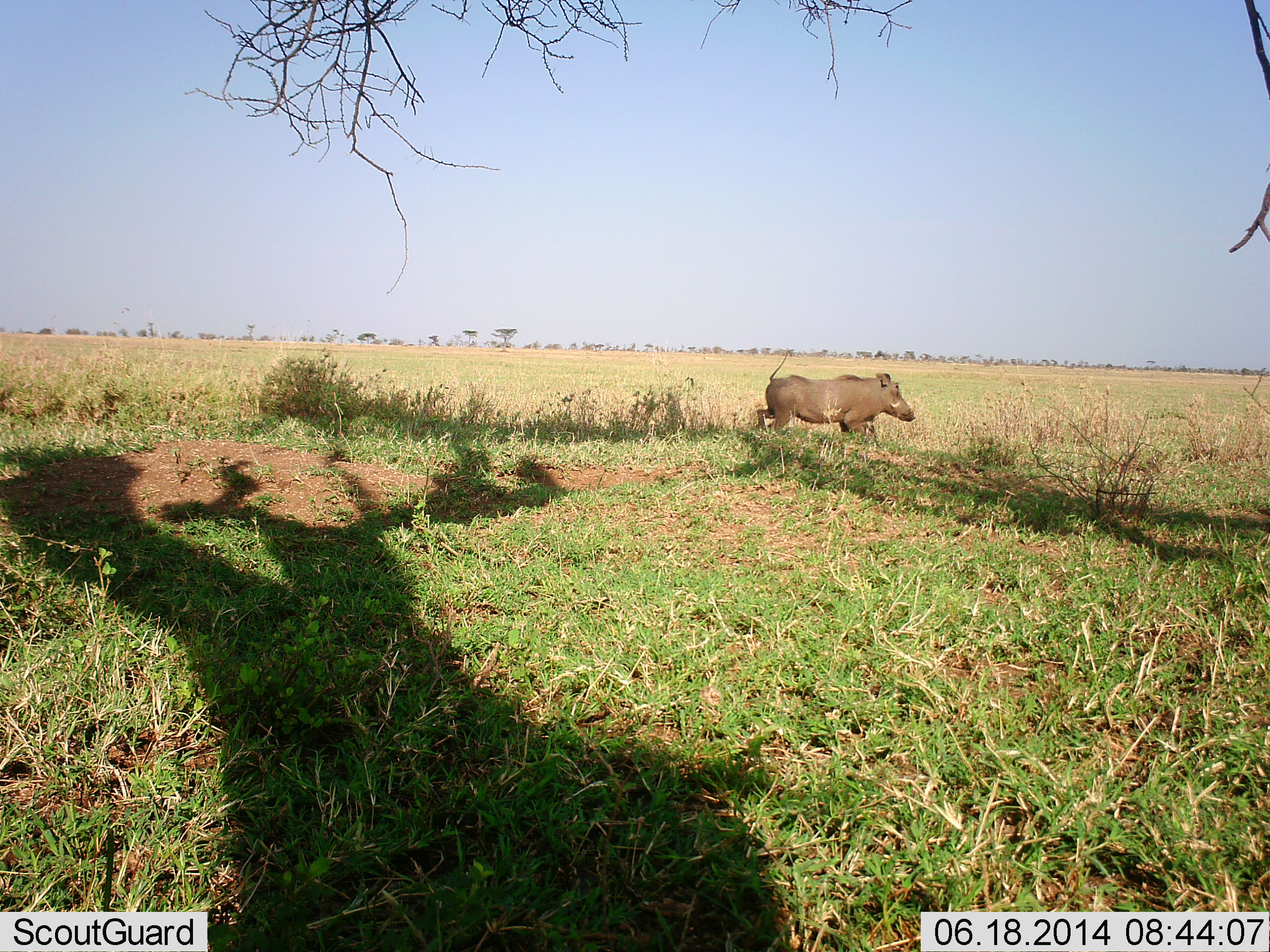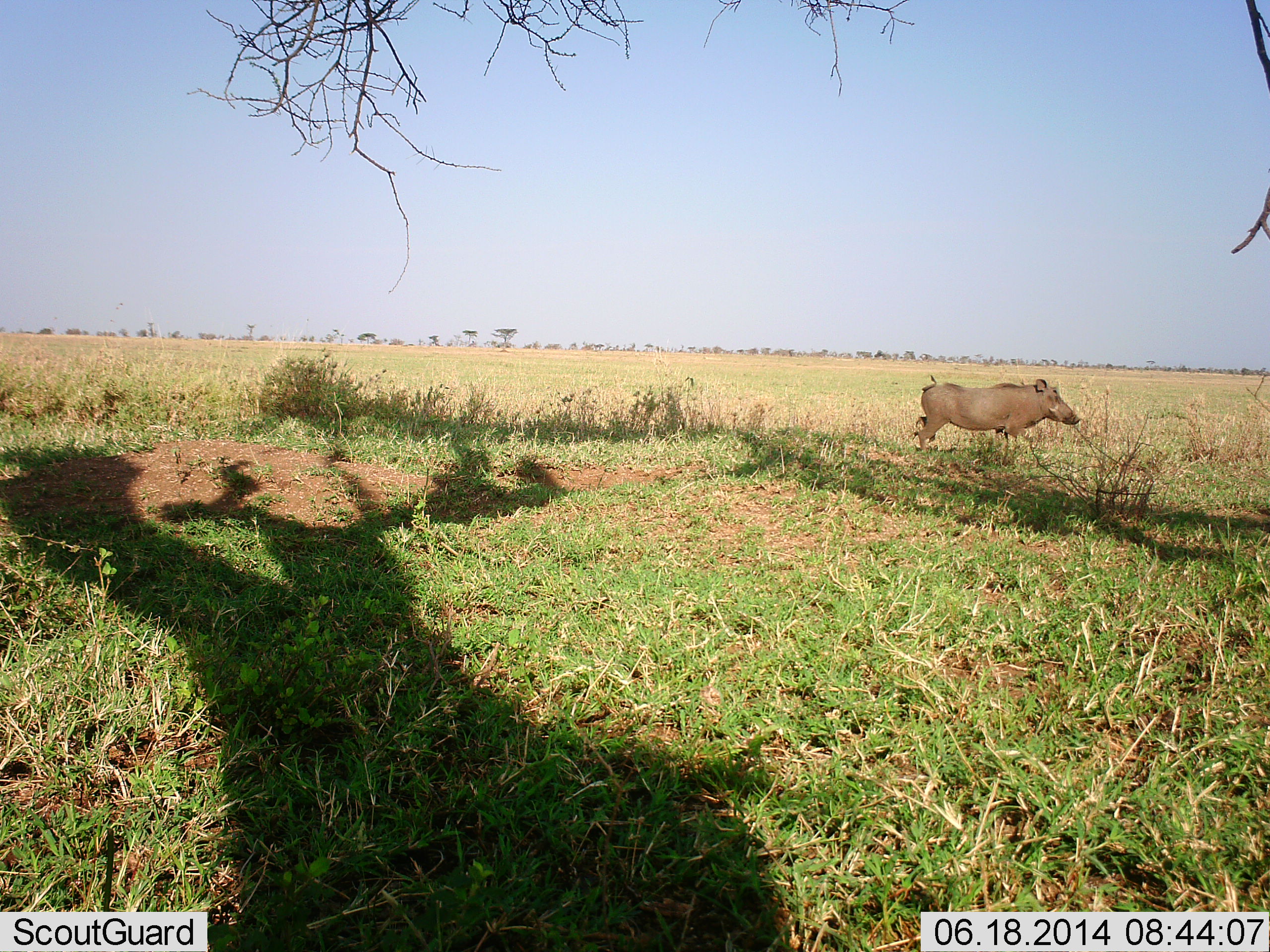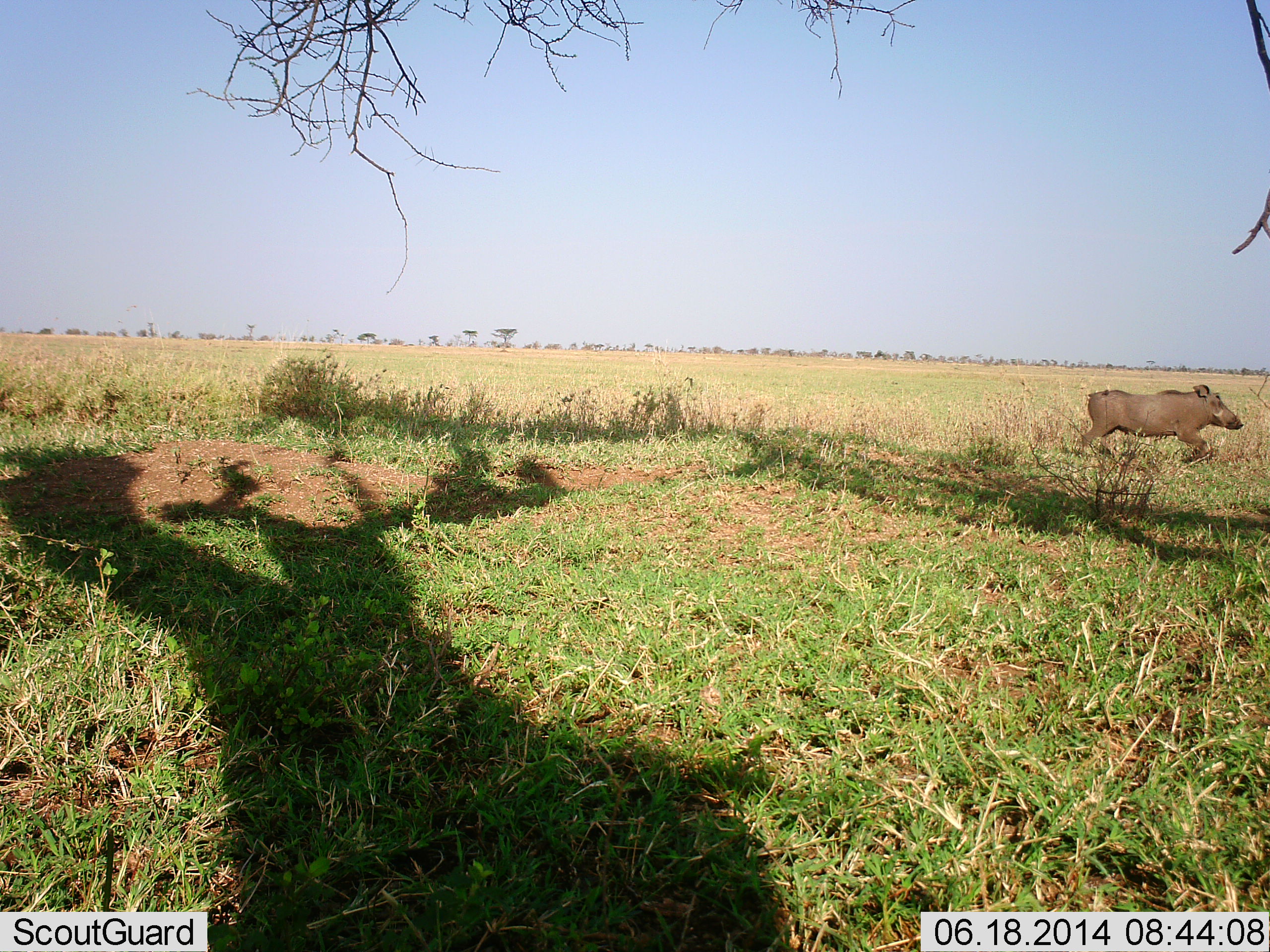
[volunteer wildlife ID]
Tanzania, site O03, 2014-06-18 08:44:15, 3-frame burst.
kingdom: Animalia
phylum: Chordata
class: Mammalia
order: Artiodactyla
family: Suidae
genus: Phacochoerus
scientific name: Phacochoerus africanus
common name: warthog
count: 1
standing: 10%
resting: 0%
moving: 90%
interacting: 0%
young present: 0%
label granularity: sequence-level